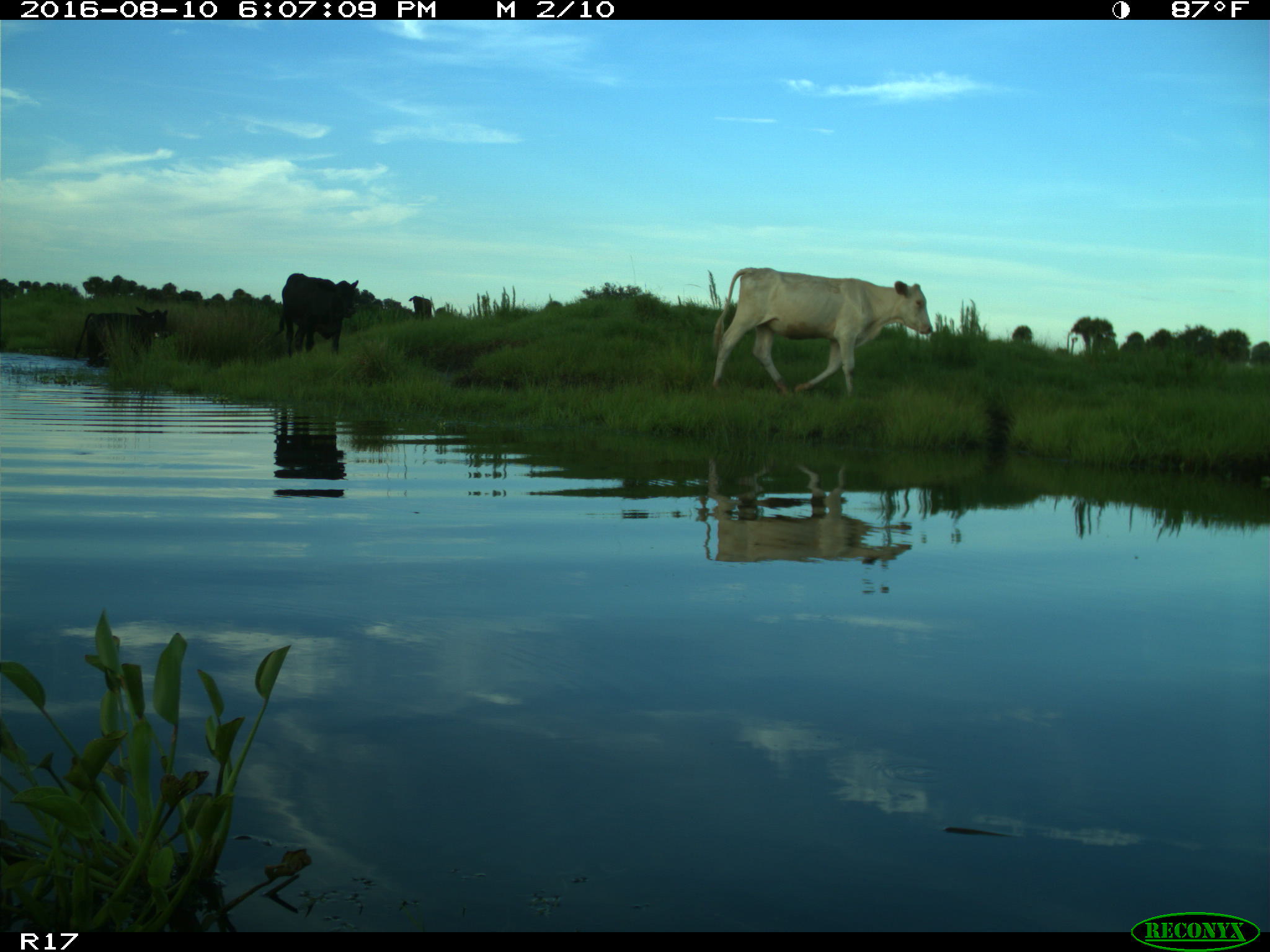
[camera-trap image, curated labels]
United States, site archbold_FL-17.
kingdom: Animalia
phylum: Chordata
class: Mammalia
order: Artiodactyla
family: Bovidae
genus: Bos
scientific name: Bos taurus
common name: domestic cow